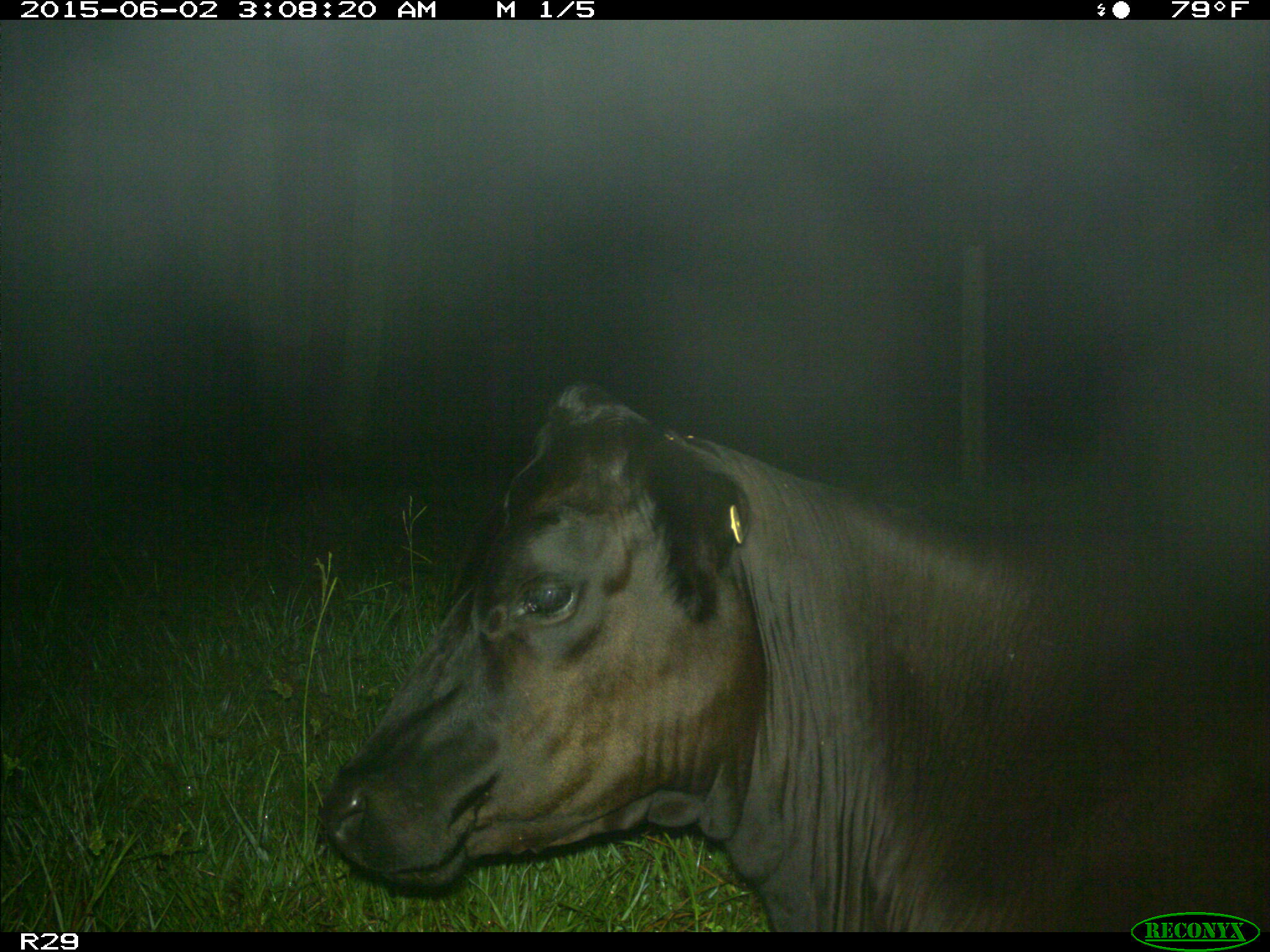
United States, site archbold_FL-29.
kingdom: Animalia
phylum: Chordata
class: Mammalia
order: Artiodactyla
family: Bovidae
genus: Bos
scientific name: Bos taurus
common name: domestic cow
Bos taurus (domestic cow).